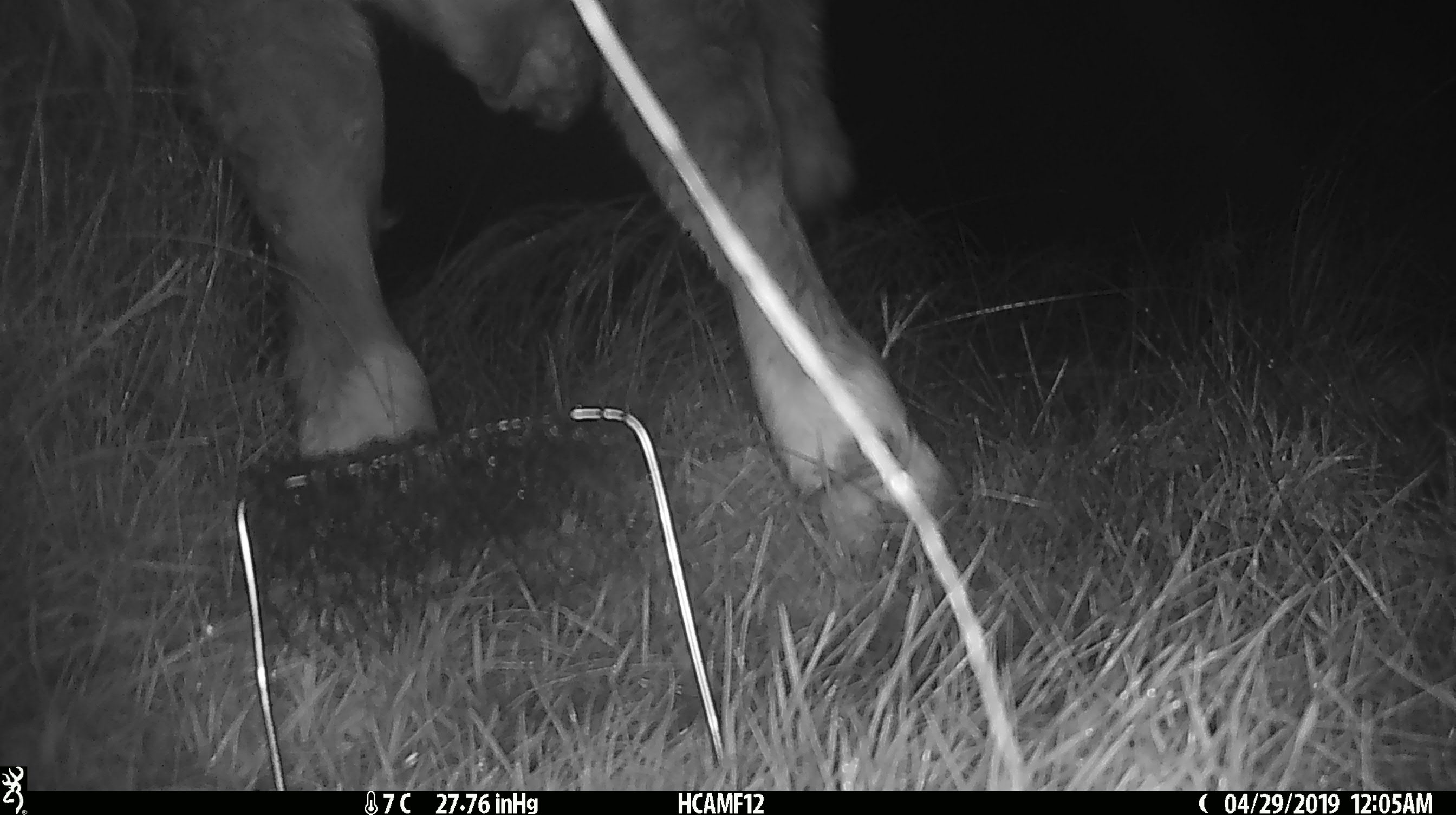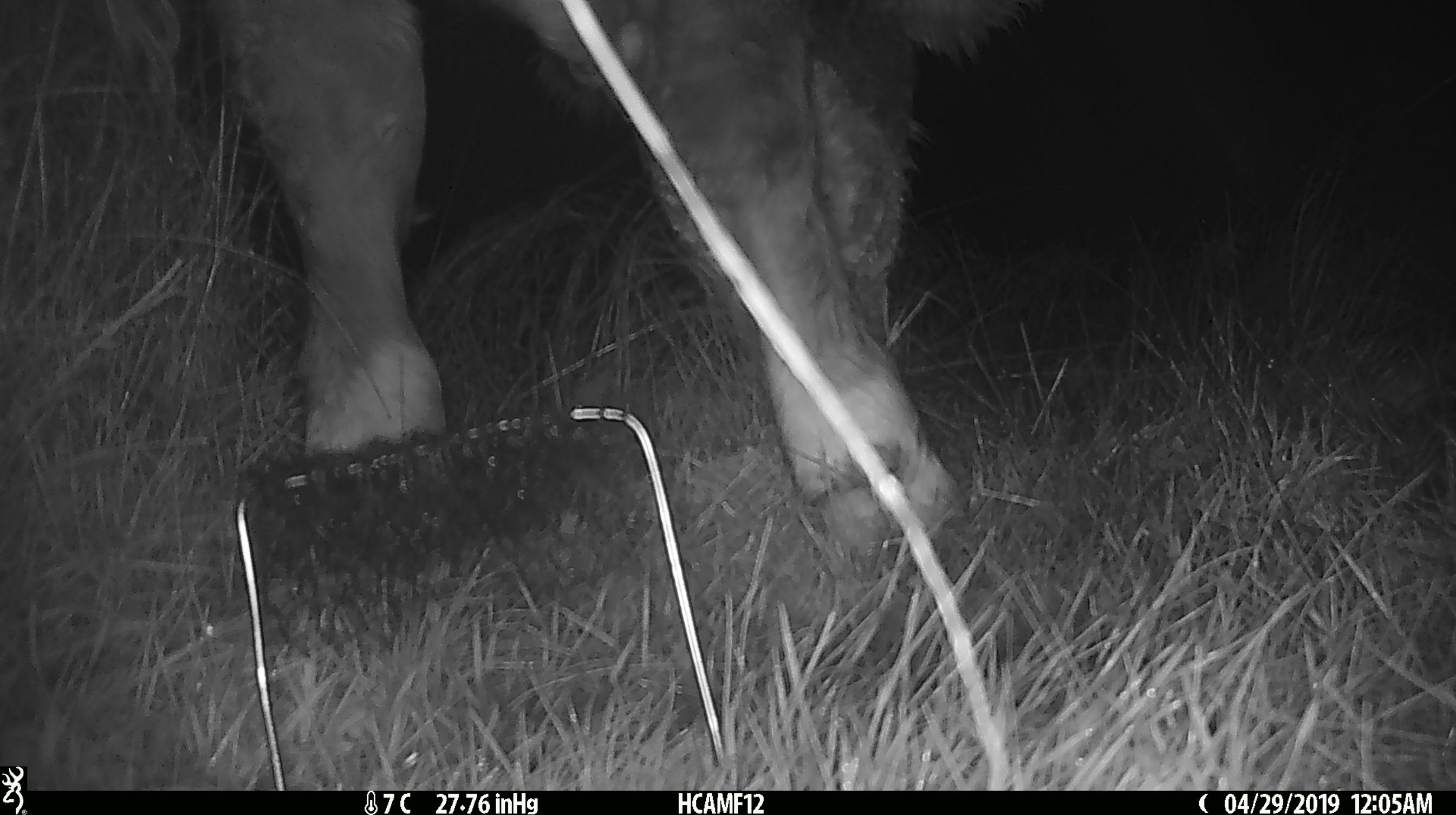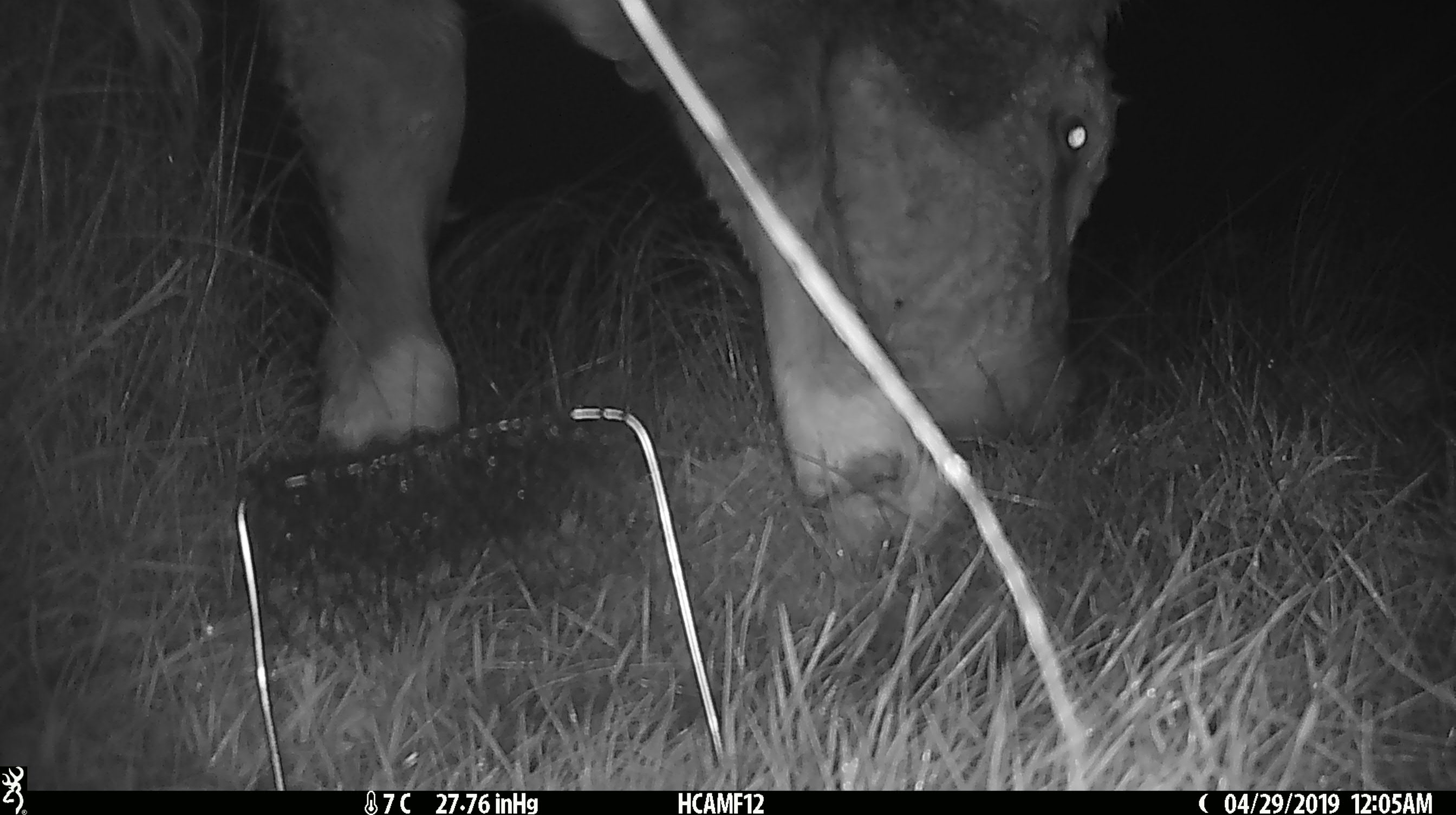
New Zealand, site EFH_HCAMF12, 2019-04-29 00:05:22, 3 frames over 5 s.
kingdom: Animalia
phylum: Chordata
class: Mammalia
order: Artiodactyla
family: Bovidae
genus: Bos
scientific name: Bos taurus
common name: domestic cow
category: cow